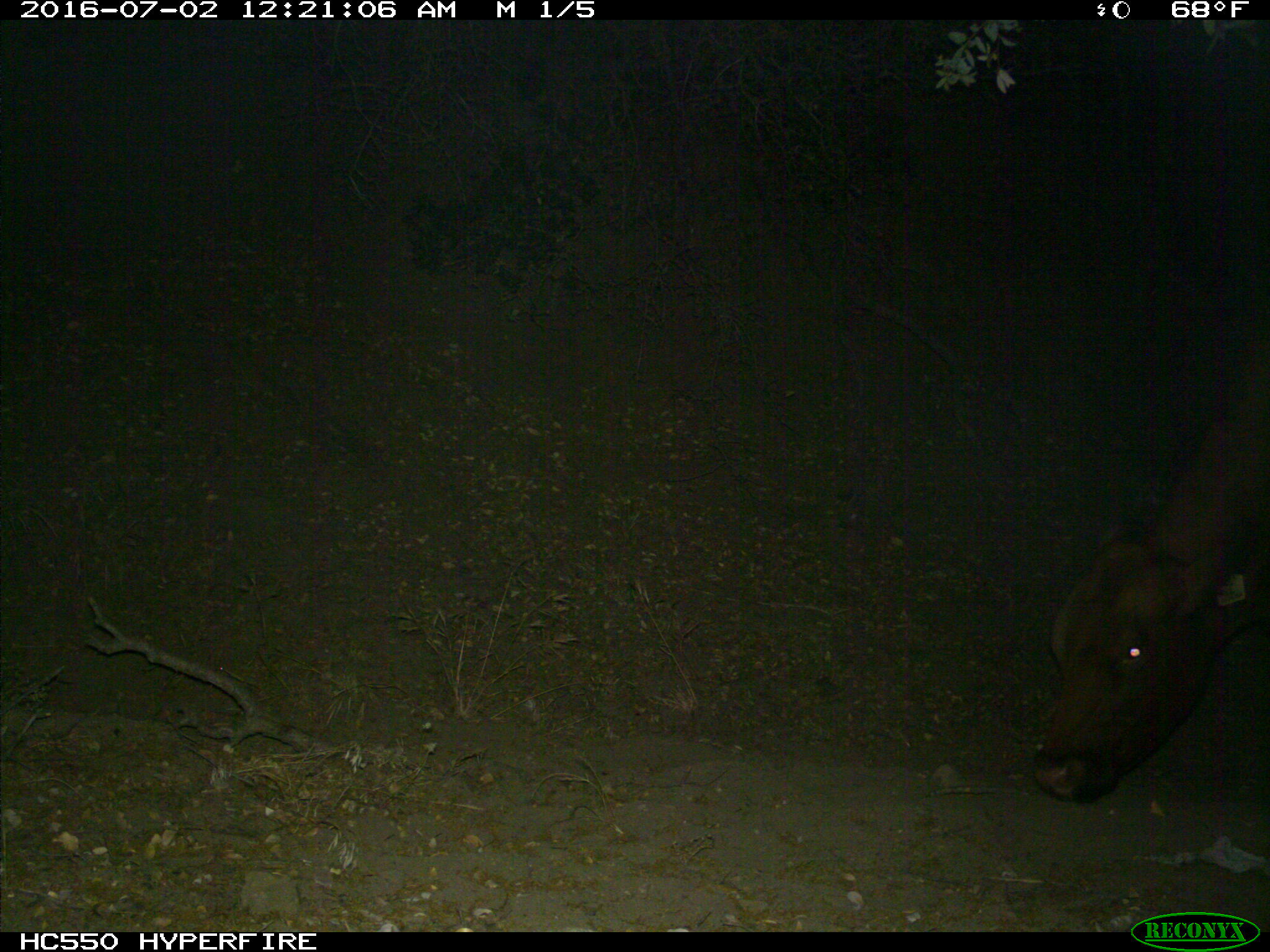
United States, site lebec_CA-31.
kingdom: Animalia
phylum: Chordata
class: Mammalia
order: Artiodactyla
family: Bovidae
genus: Bos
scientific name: Bos taurus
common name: domestic cow